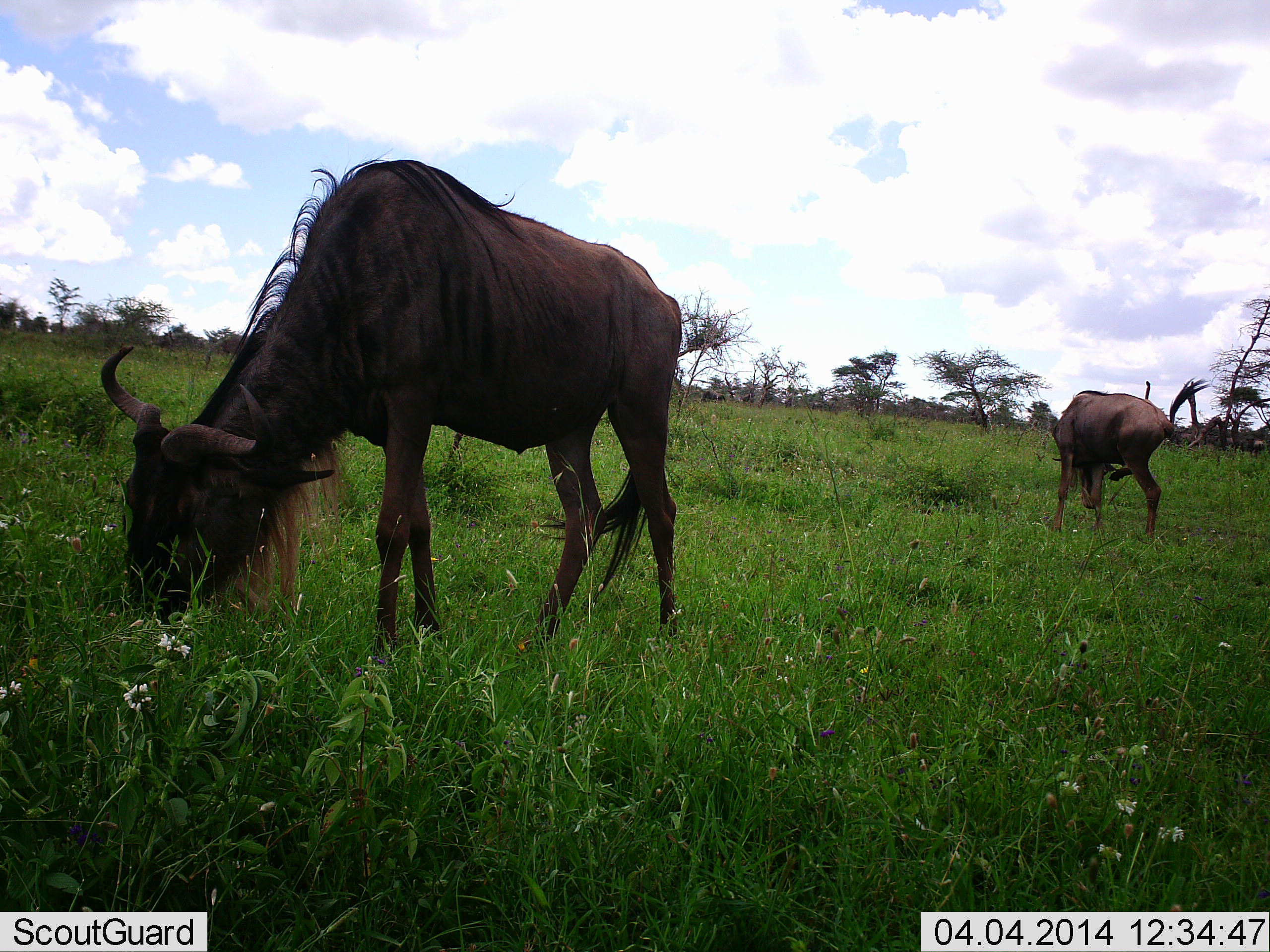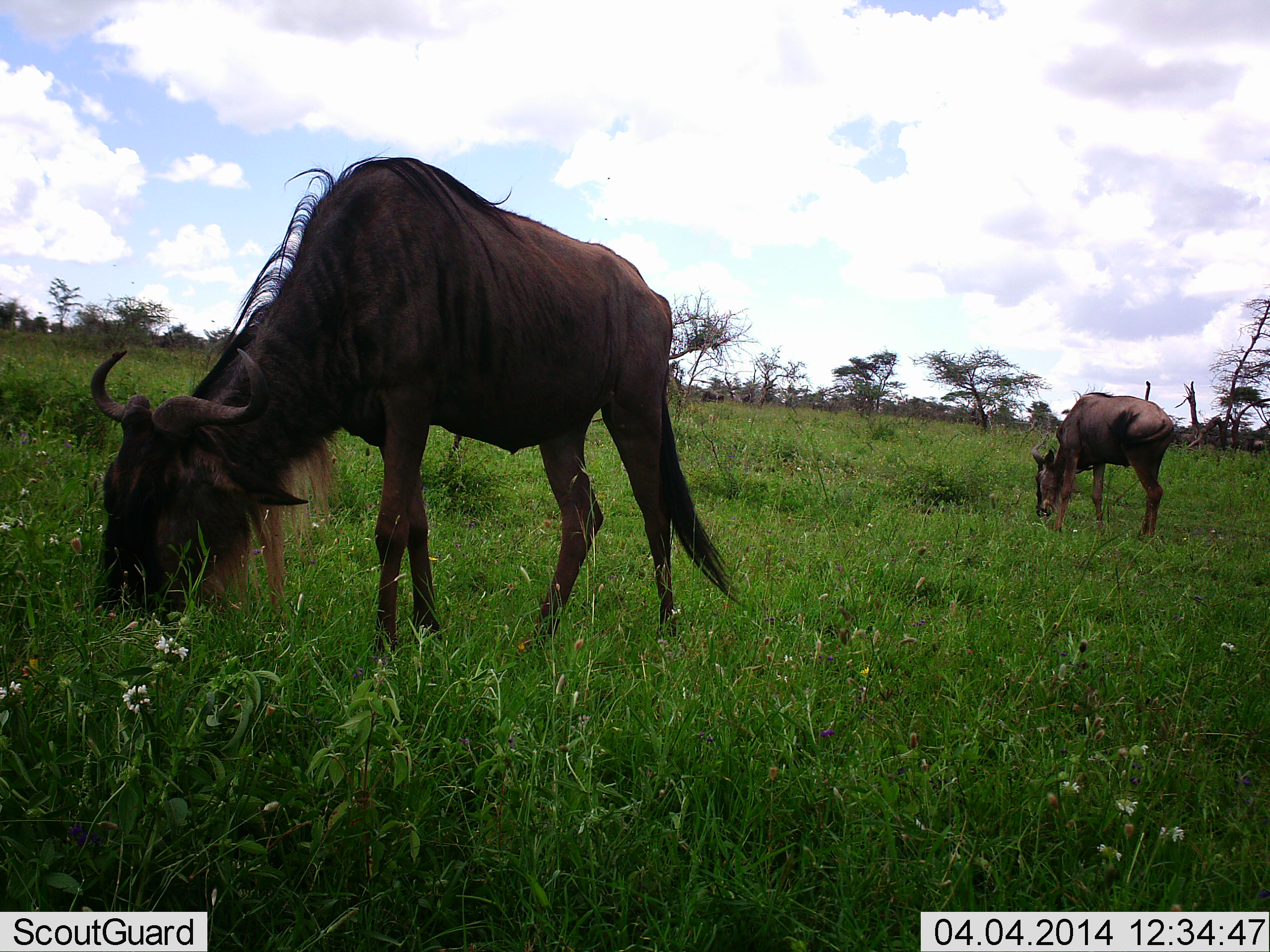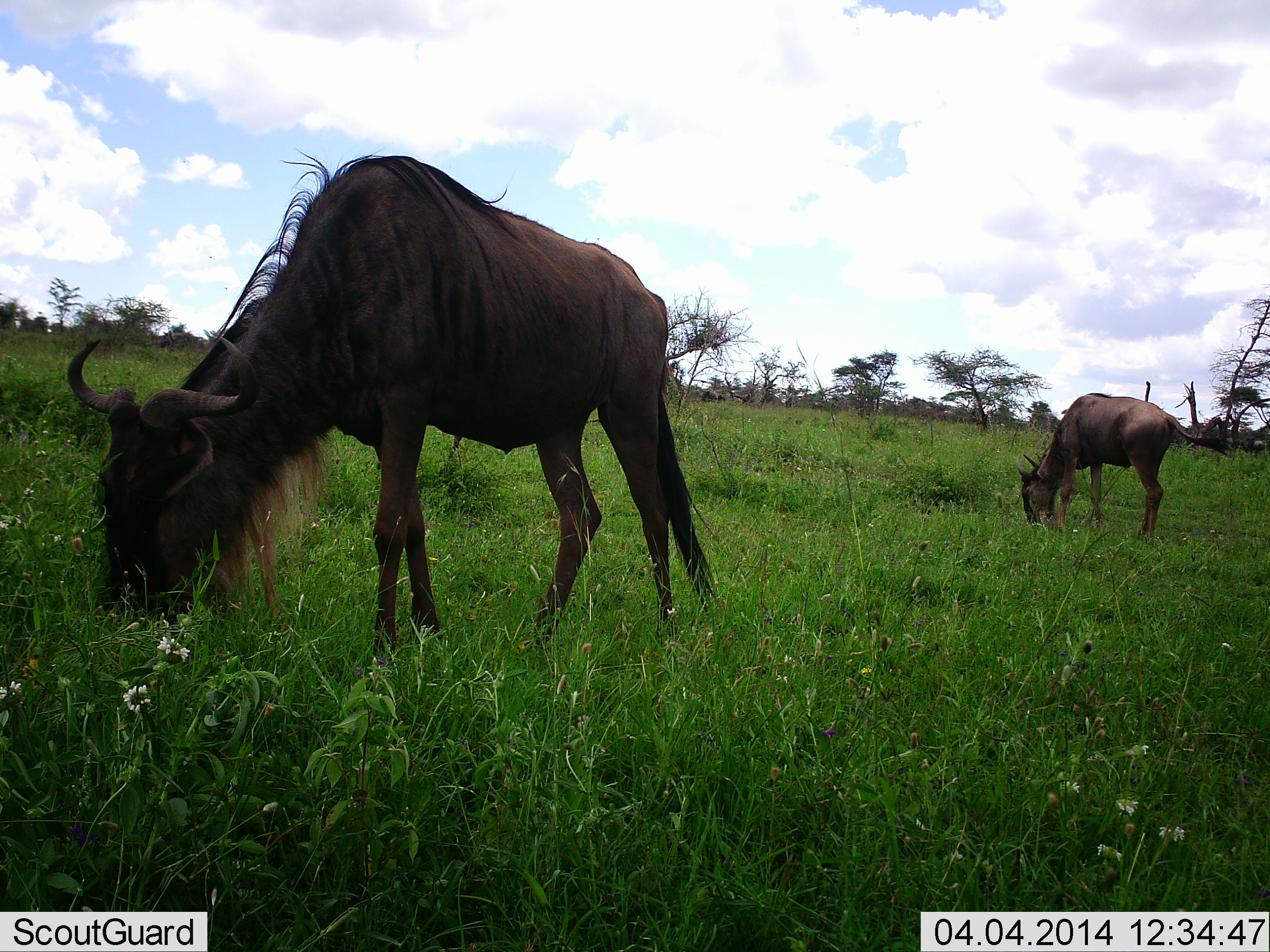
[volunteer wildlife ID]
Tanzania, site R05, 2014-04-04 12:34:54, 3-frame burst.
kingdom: Animalia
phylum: Chordata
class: Mammalia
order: Artiodactyla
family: Bovidae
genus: Connochaetes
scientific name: Connochaetes taurinus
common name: blue wildebeest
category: wildebeest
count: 2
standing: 10%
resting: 0%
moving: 0%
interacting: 0%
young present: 0%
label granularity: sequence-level